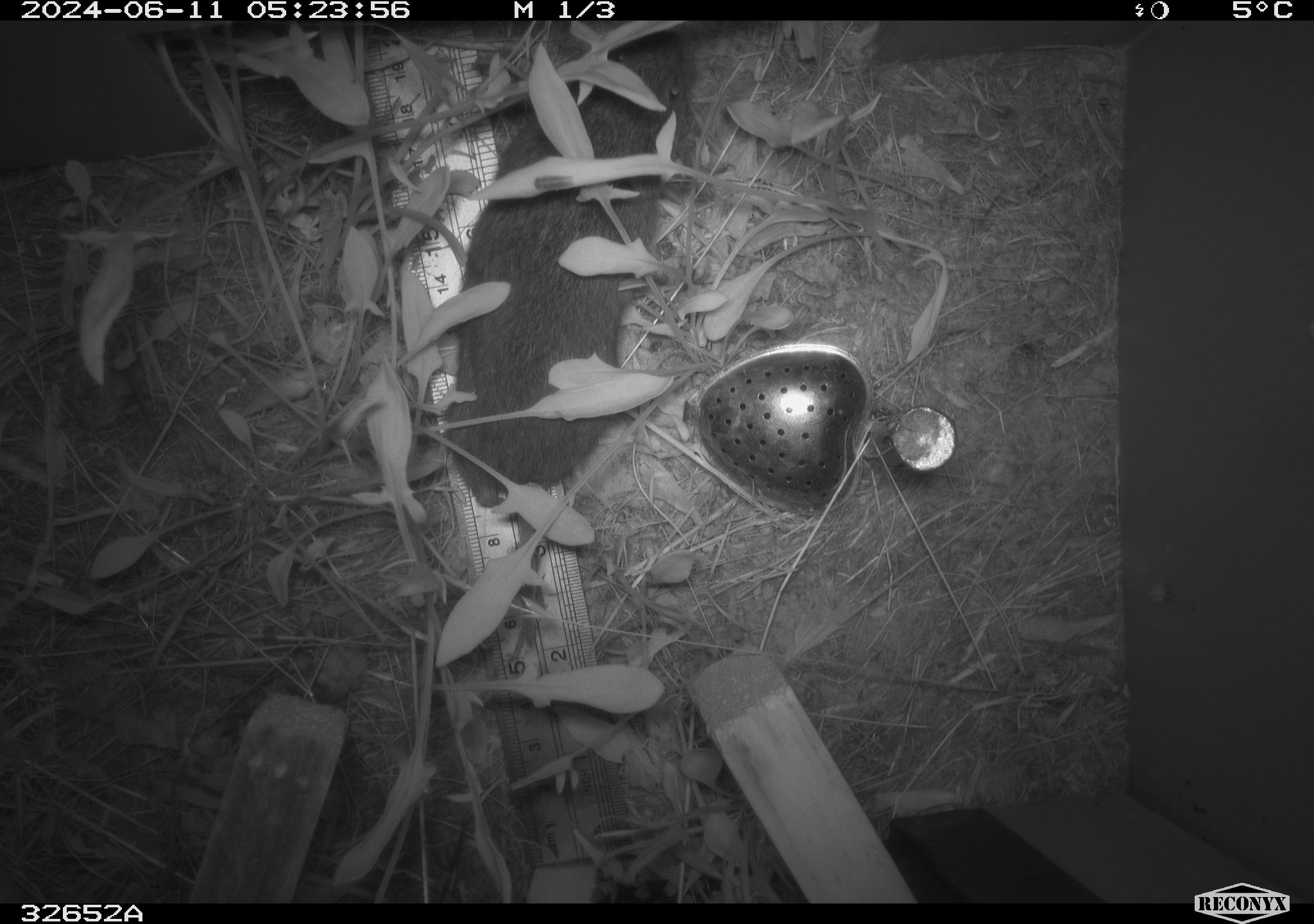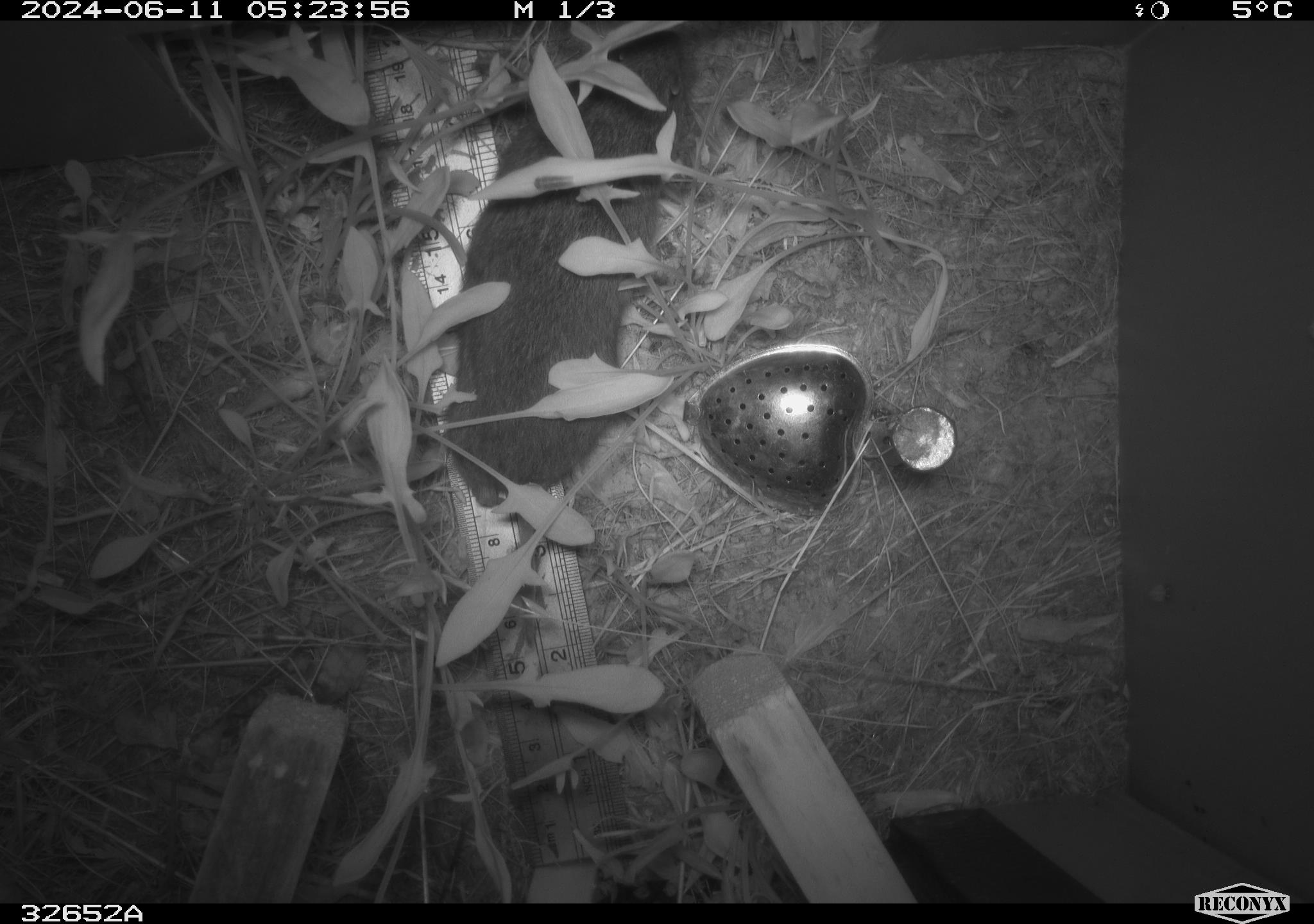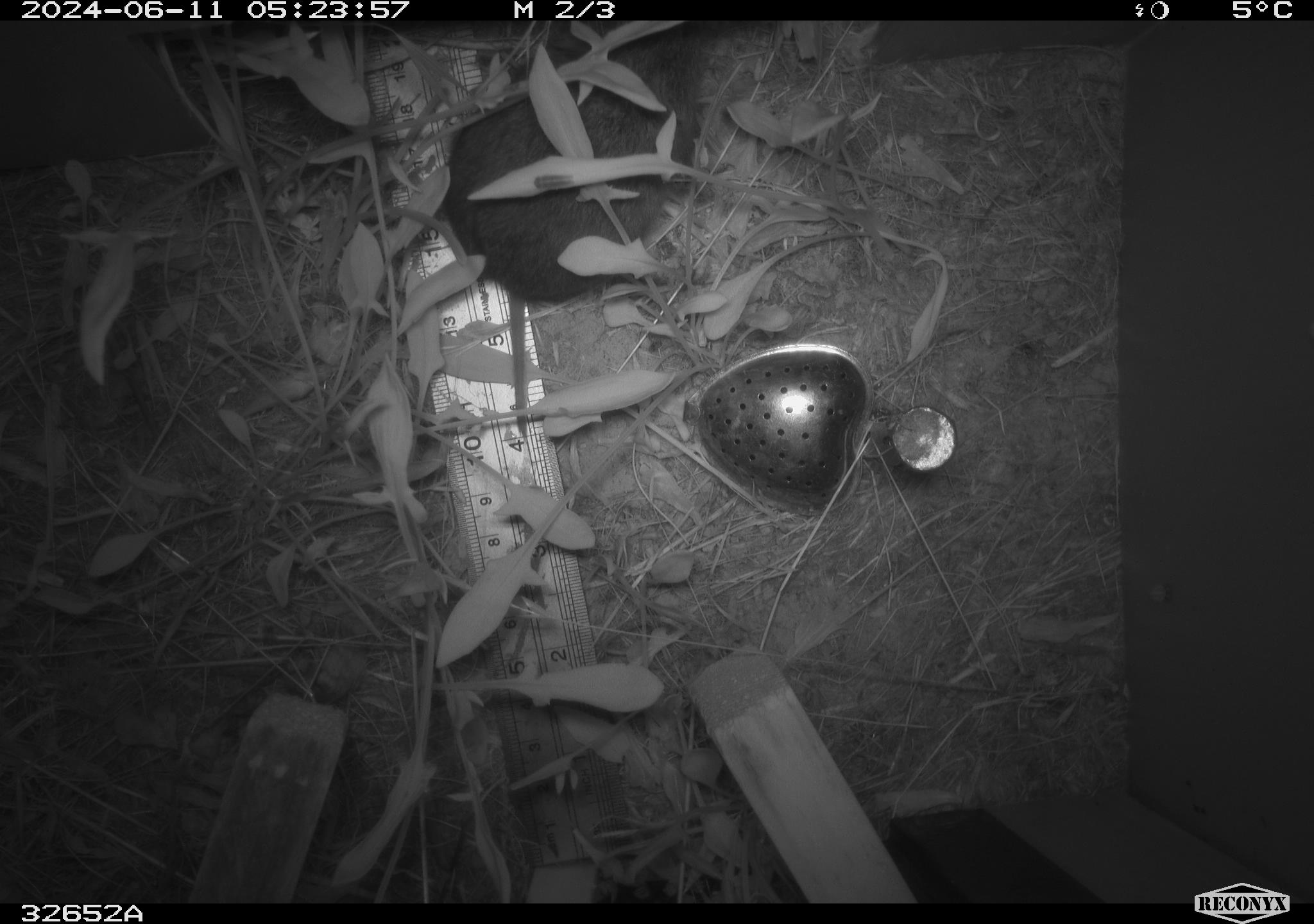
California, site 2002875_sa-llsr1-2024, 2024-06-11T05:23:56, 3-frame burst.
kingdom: Animalia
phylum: Chordata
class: Mammalia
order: Rodentia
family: Cricetidae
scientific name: Arvicolinae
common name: voles, lemmings, and muskrats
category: arvicolinae subfamily